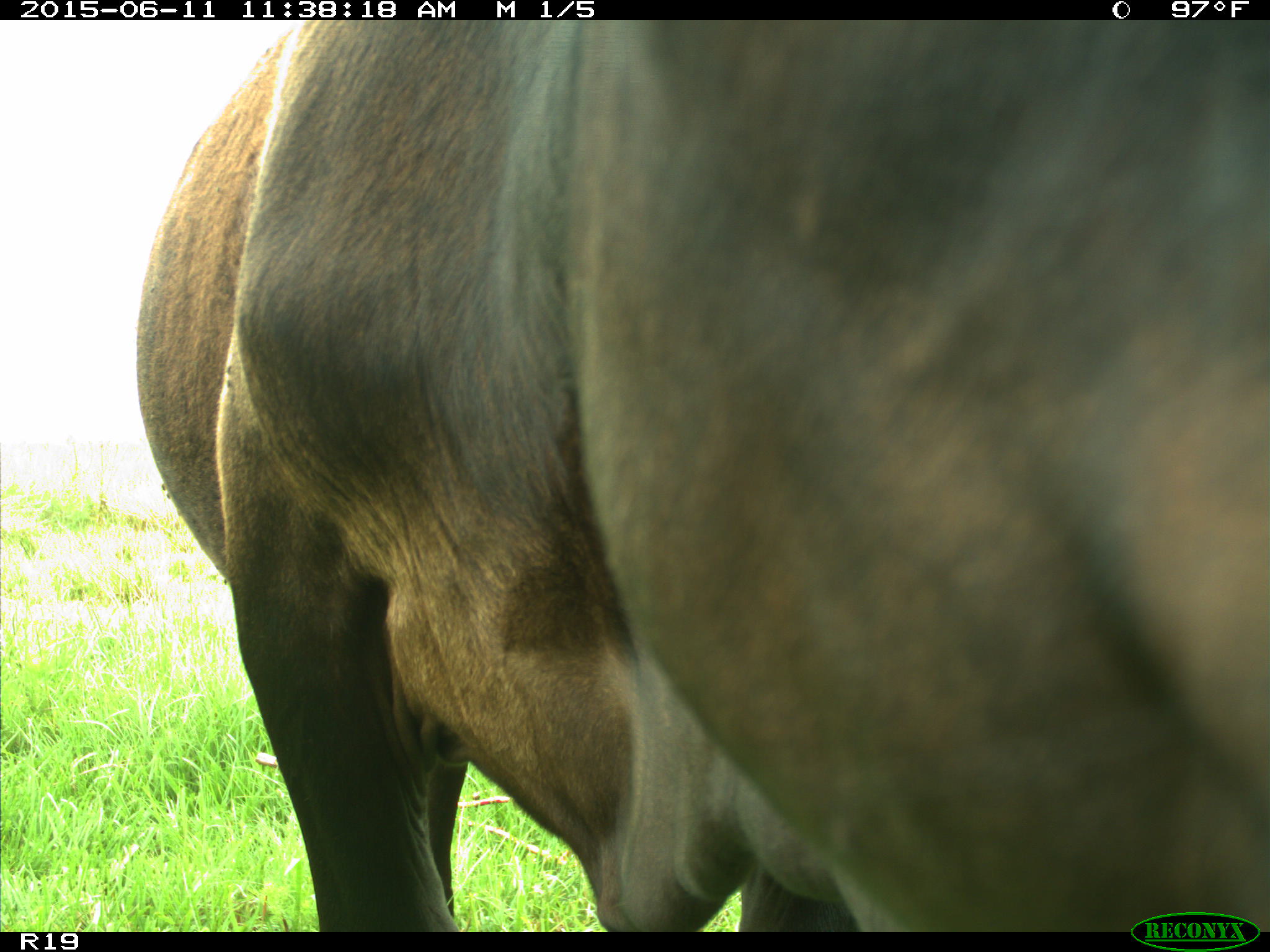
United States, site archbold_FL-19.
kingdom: Animalia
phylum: Chordata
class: Mammalia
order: Artiodactyla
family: Bovidae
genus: Bos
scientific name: Bos taurus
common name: domestic cow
Bos taurus (domestic cow).